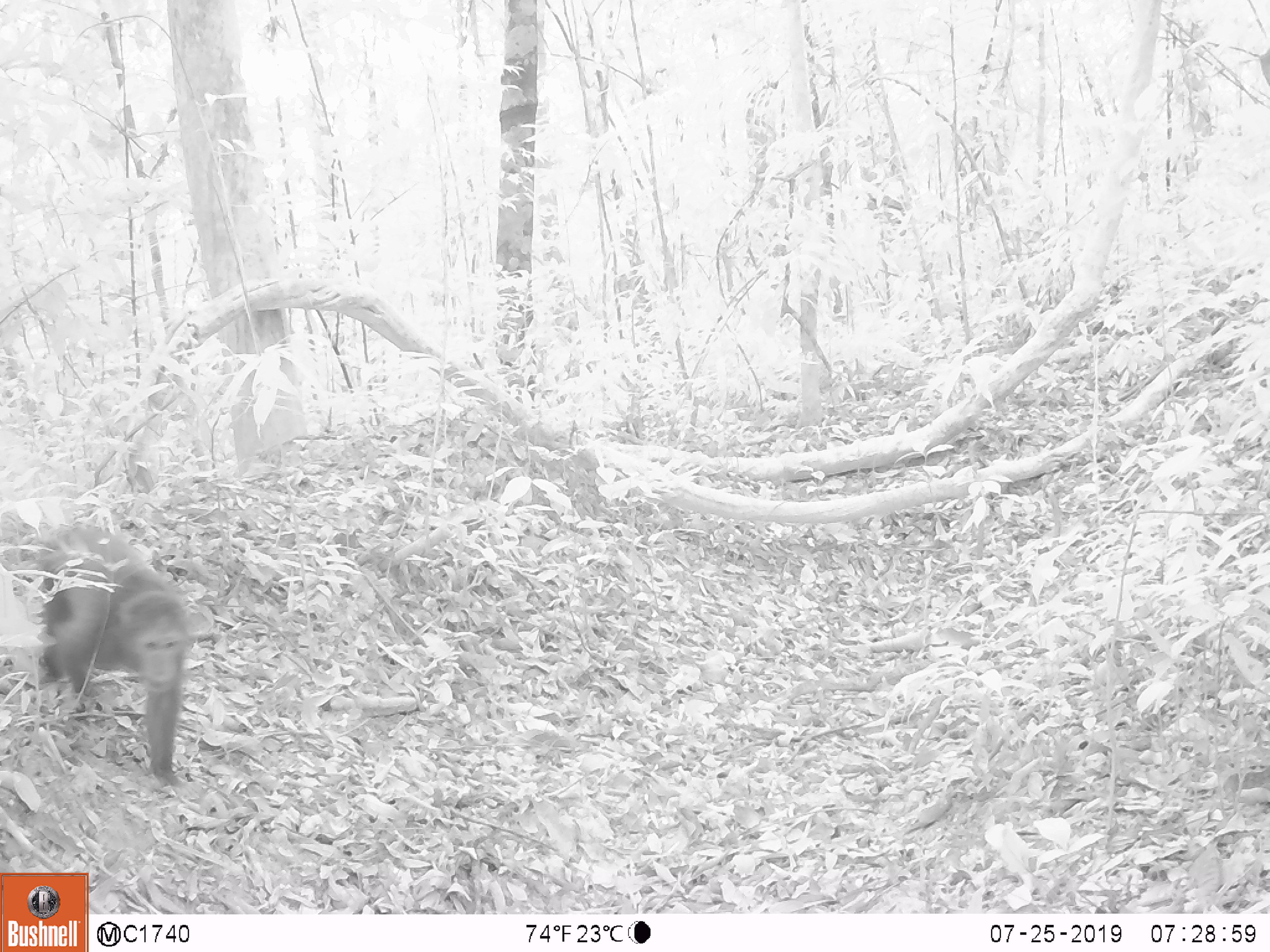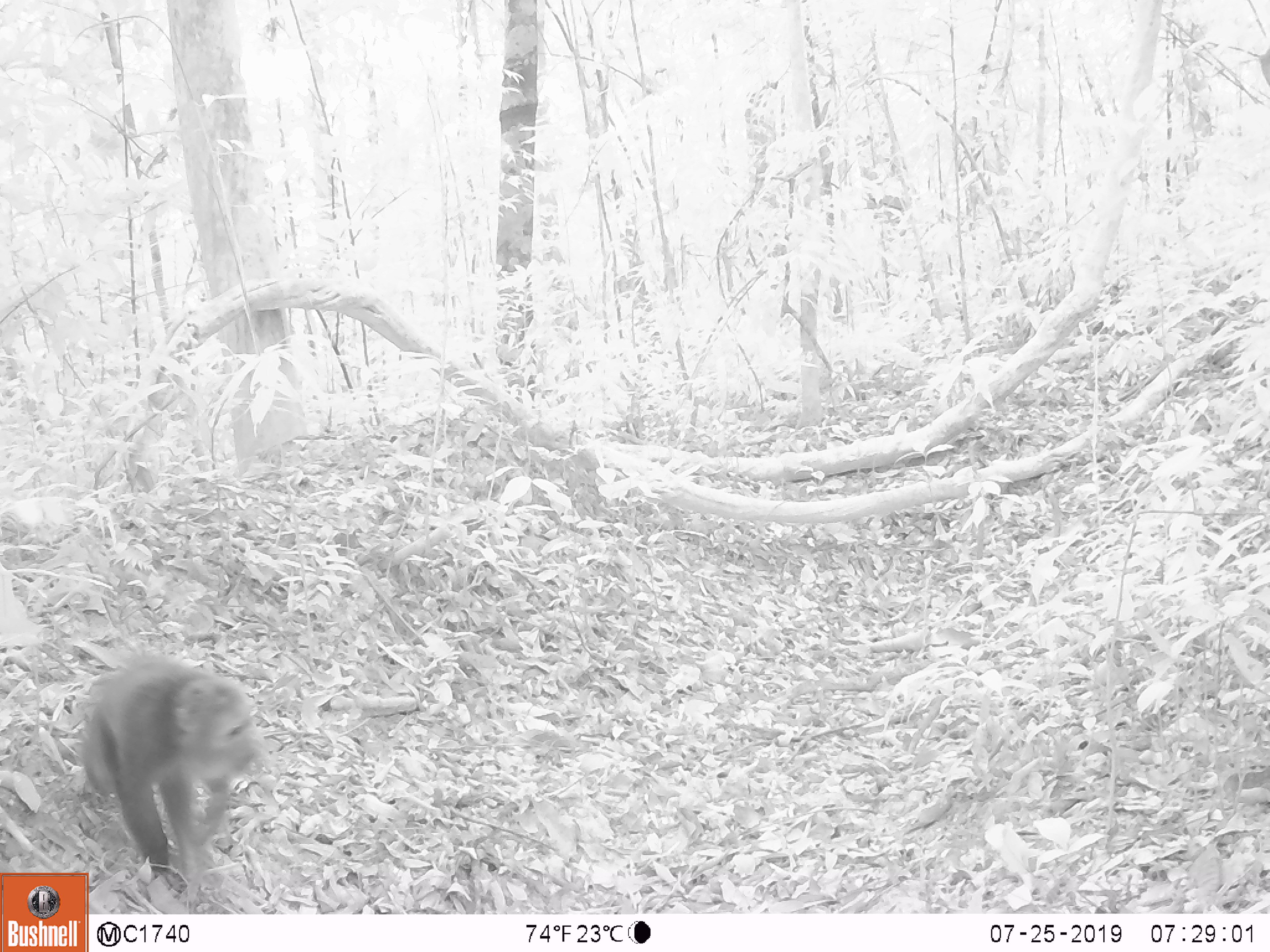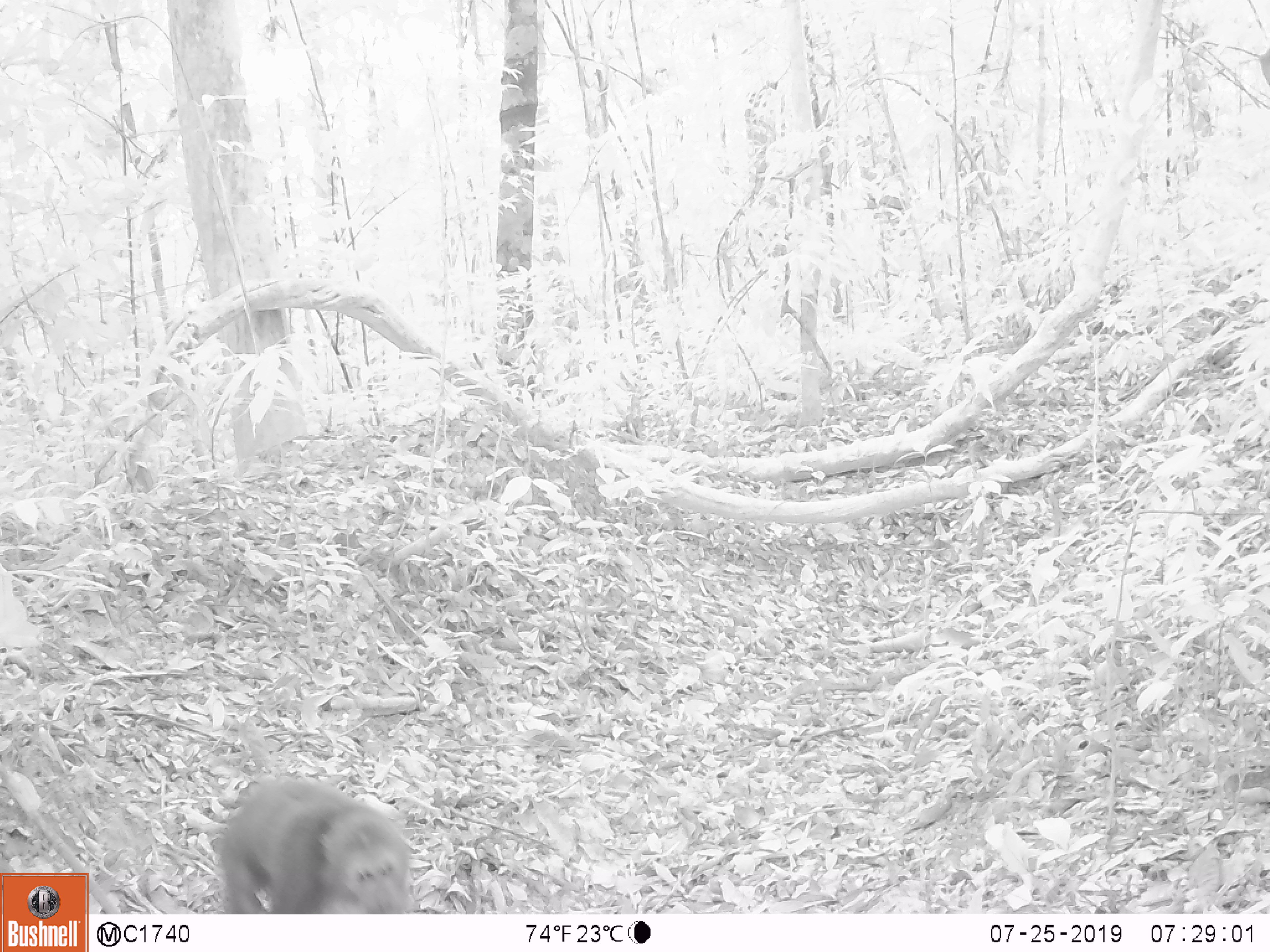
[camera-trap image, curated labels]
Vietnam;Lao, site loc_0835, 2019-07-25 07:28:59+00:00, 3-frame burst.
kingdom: Animalia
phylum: Chordata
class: Mammalia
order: Primates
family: Cercopithecidae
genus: Macaca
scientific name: Macaca arctoides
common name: stump-tailed macaque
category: stump tailed macaque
Stump tailed macaque (stump-tailed macaque) (Macaca arctoides). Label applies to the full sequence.